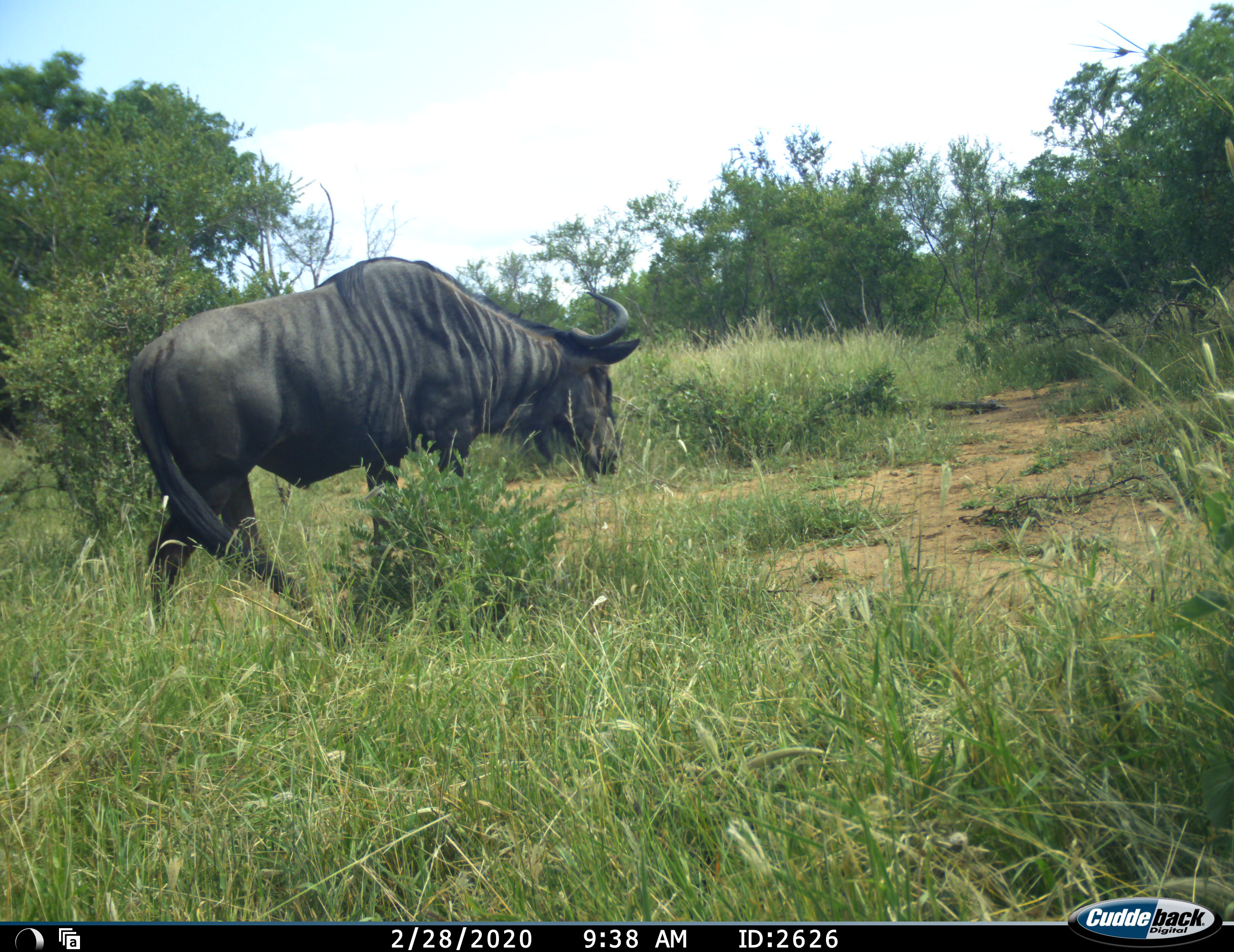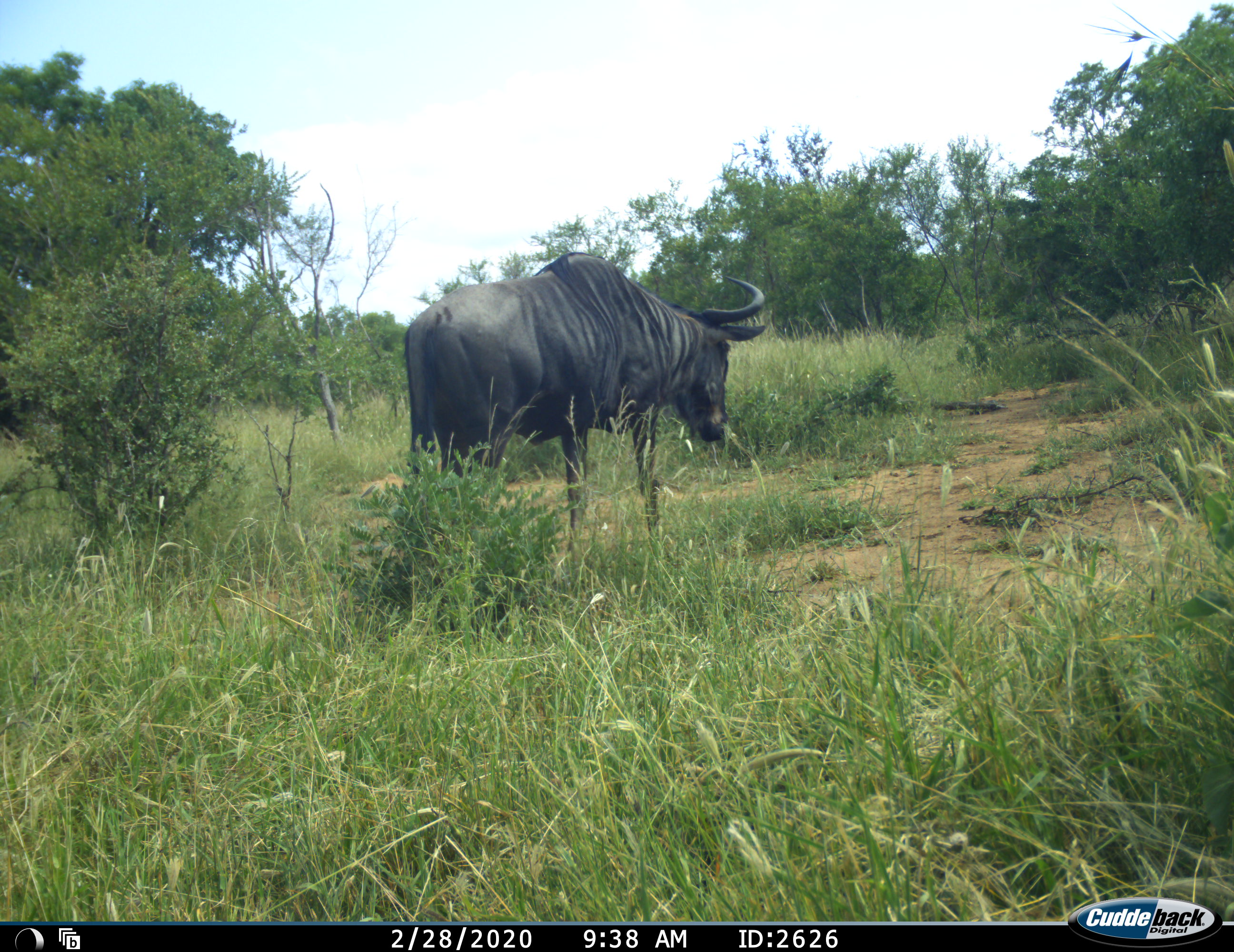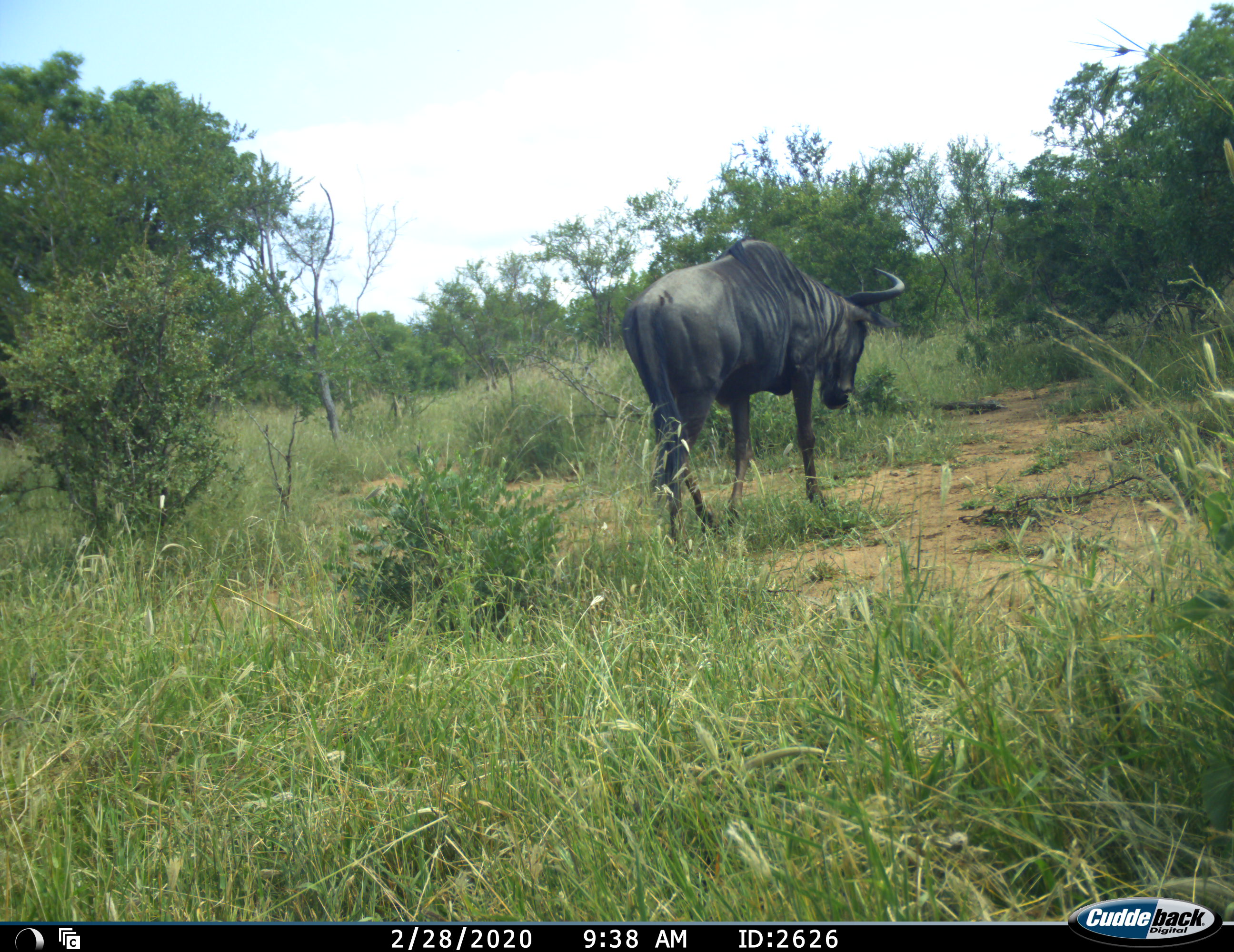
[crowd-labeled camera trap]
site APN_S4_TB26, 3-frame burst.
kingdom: Animalia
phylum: Chordata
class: Mammalia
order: Artiodactyla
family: Bovidae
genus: Connochaetes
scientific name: Connochaetes taurinus taurinus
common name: blue wildebeest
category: wildebeestblue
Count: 1.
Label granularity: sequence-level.